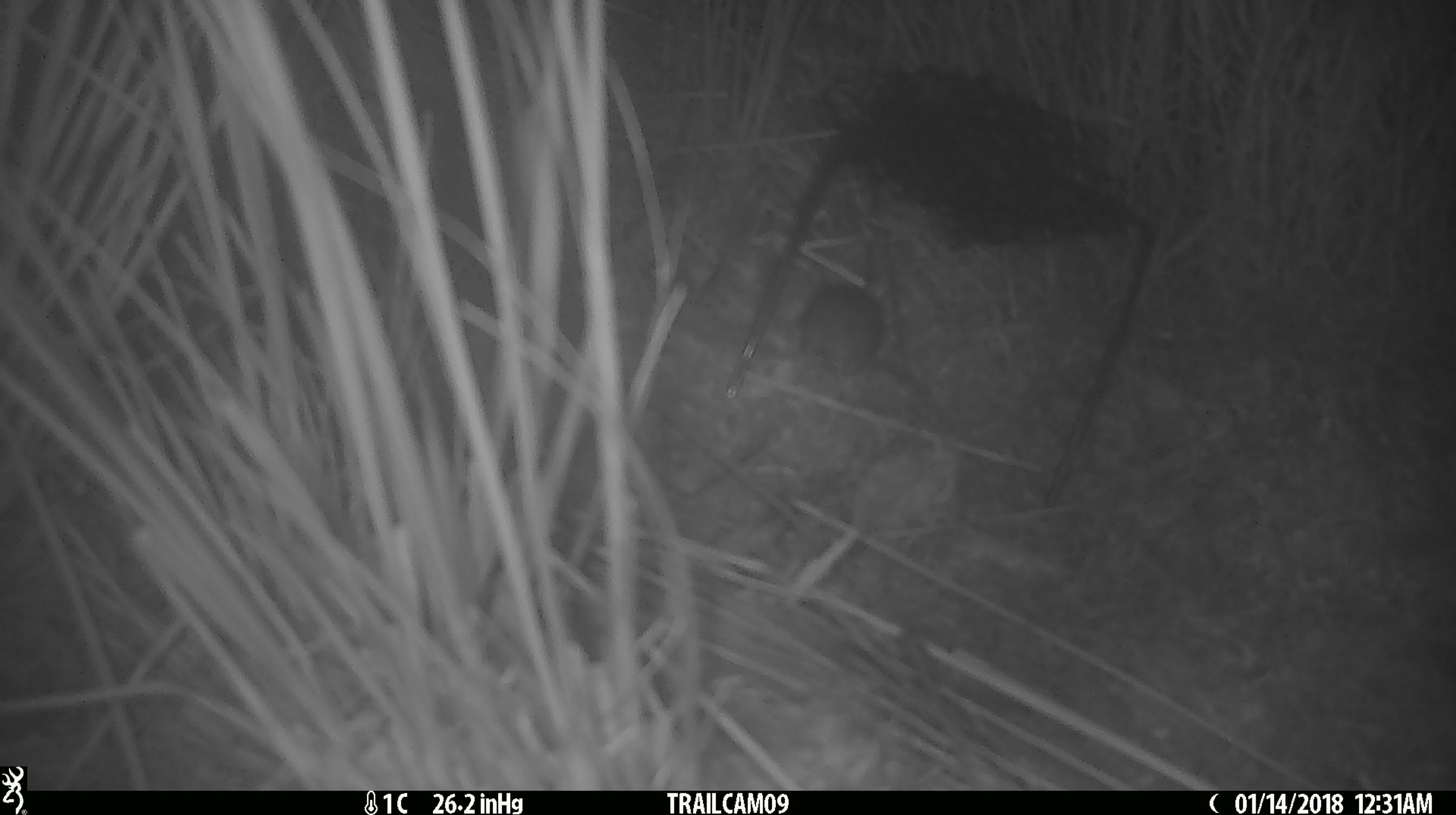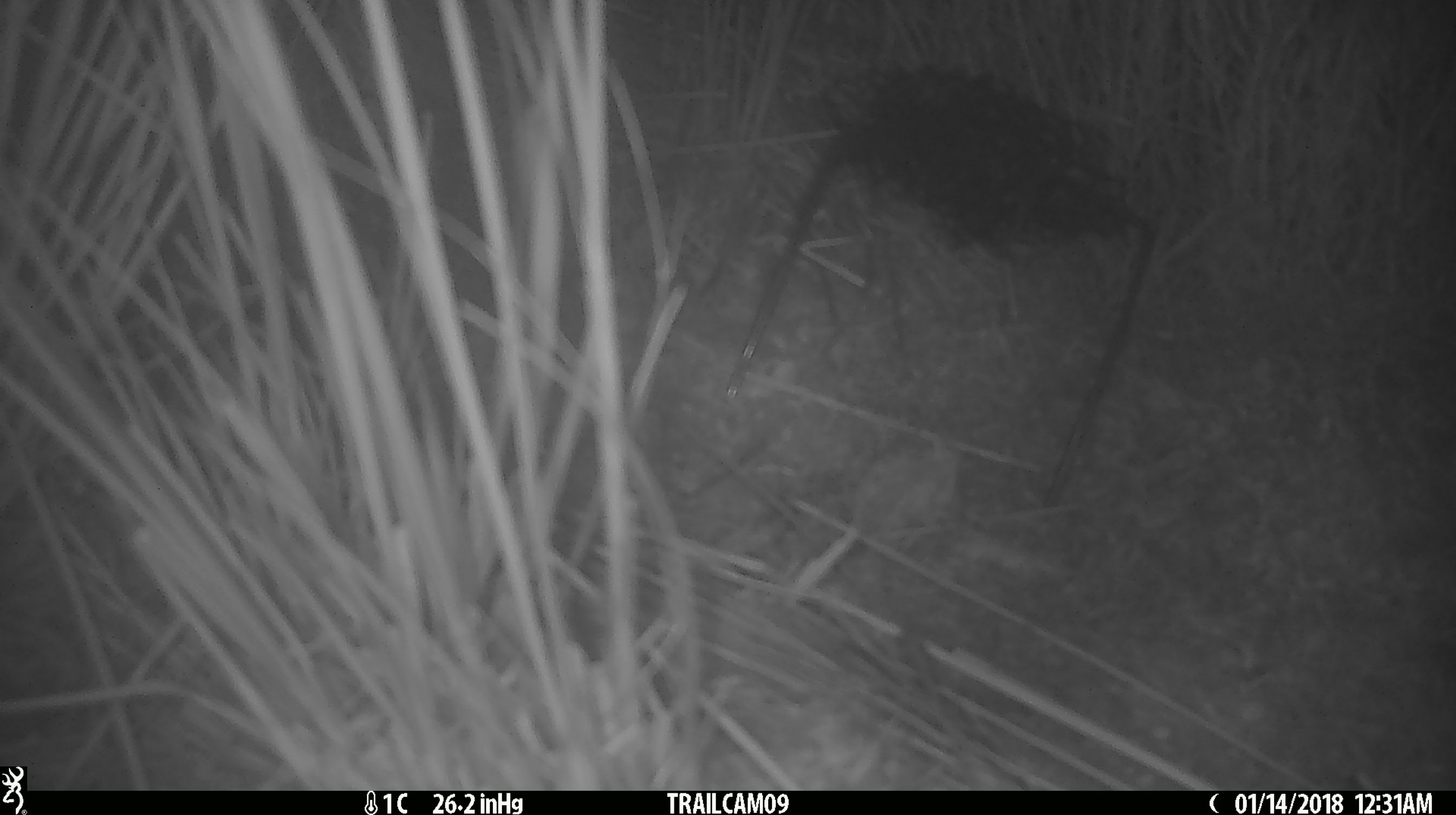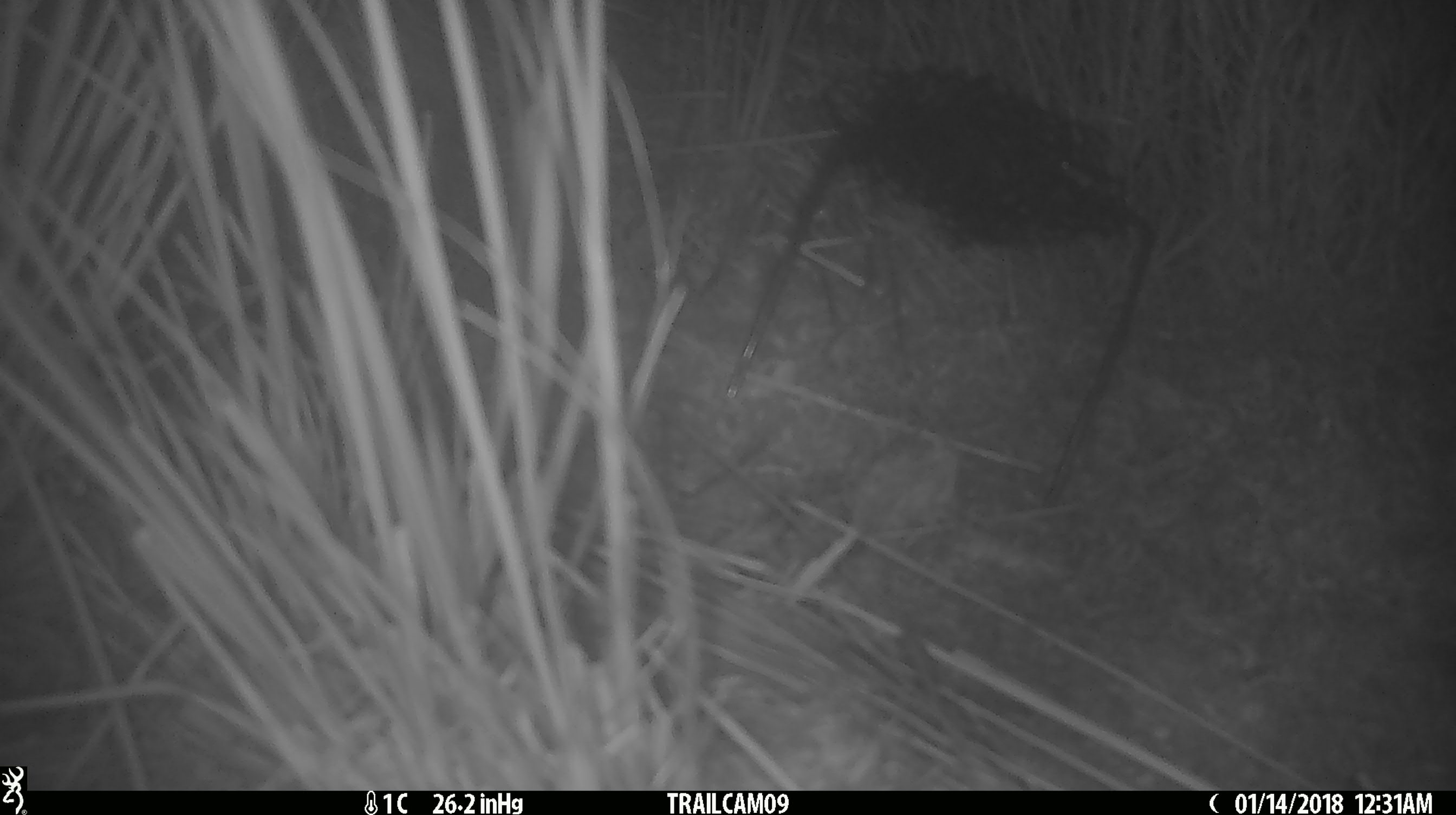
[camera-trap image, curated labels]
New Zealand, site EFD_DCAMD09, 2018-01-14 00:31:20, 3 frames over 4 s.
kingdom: Animalia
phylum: Chordata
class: Mammalia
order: Rodentia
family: Muridae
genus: Mus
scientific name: Mus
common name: mouse